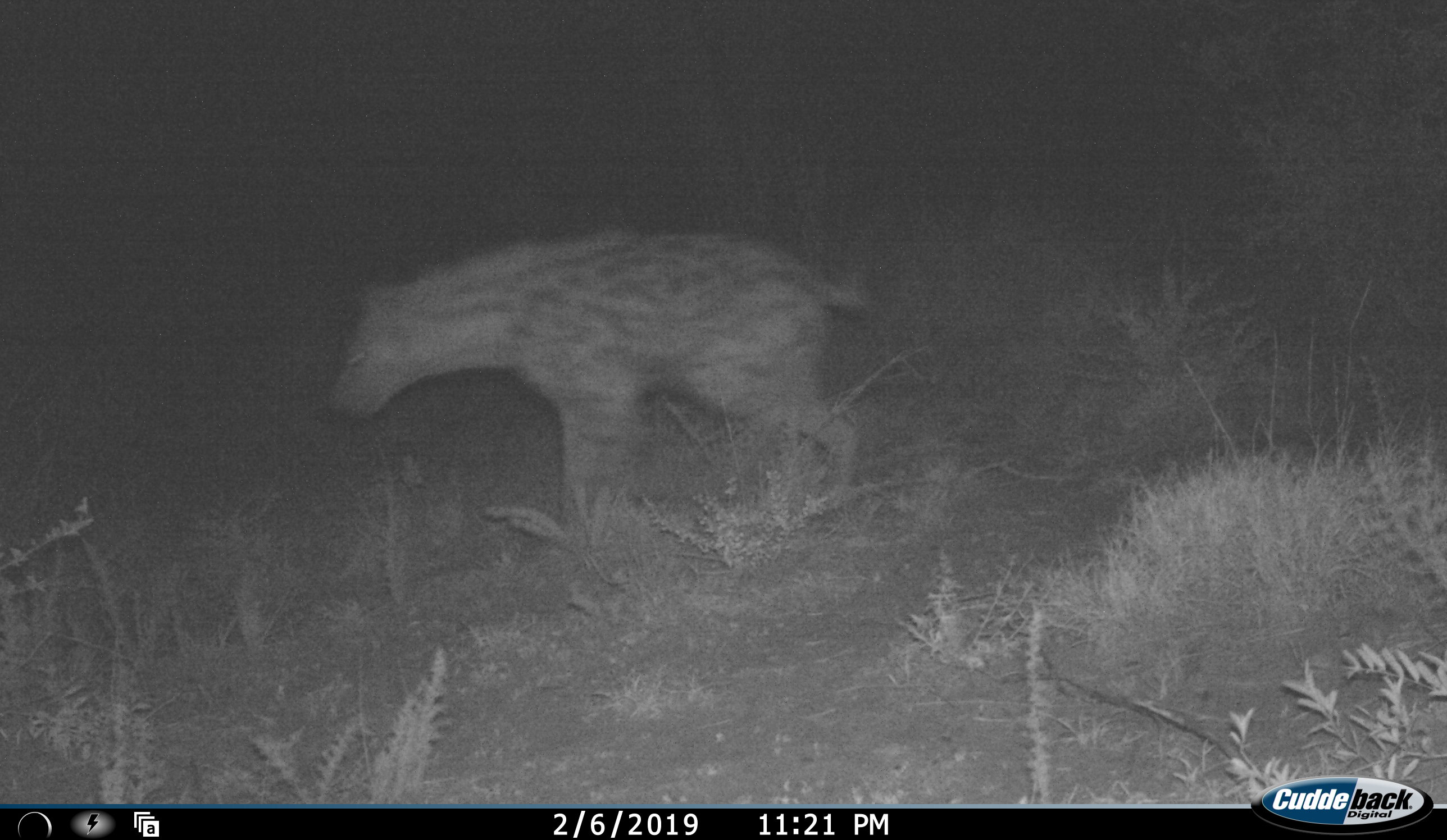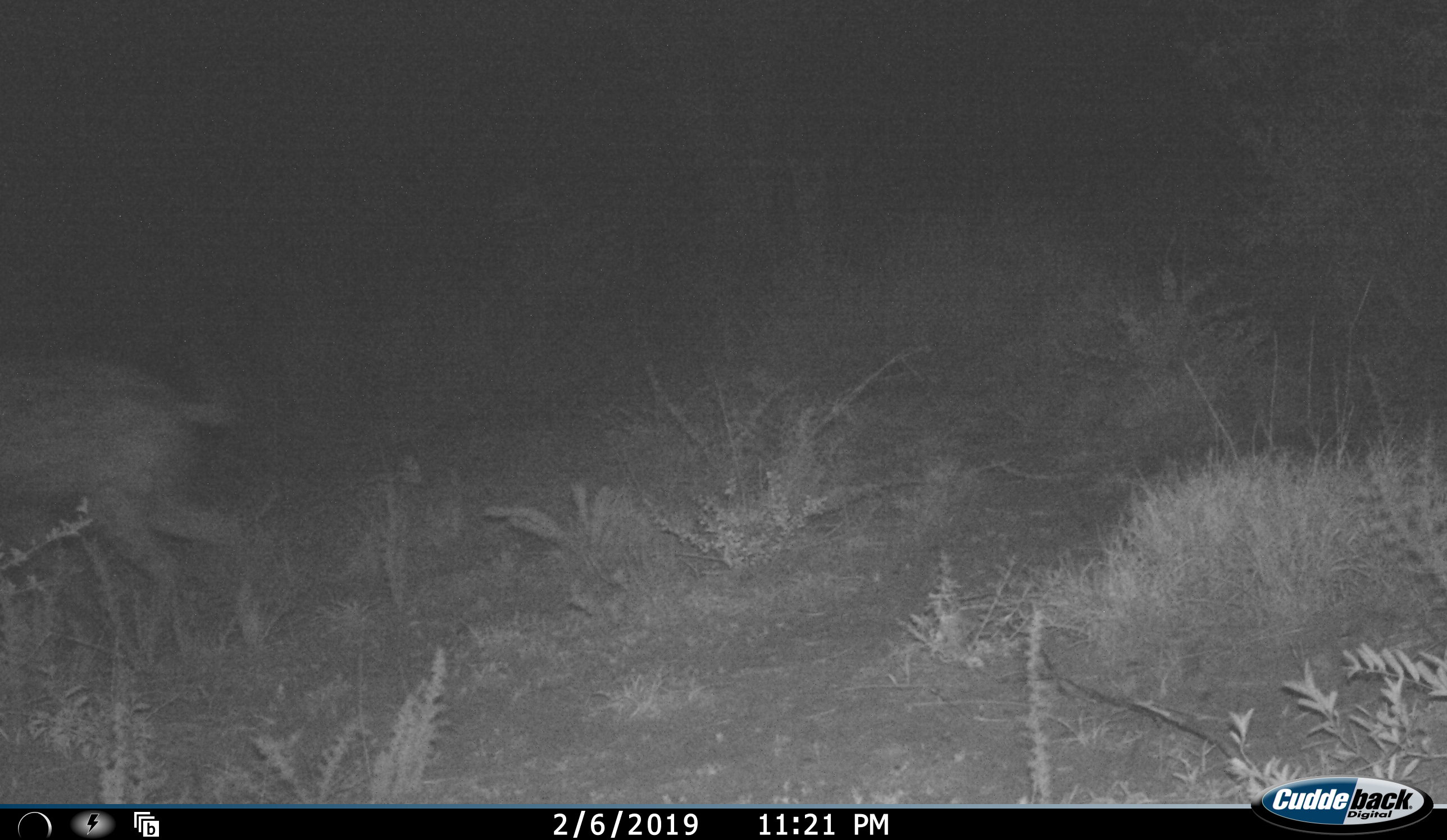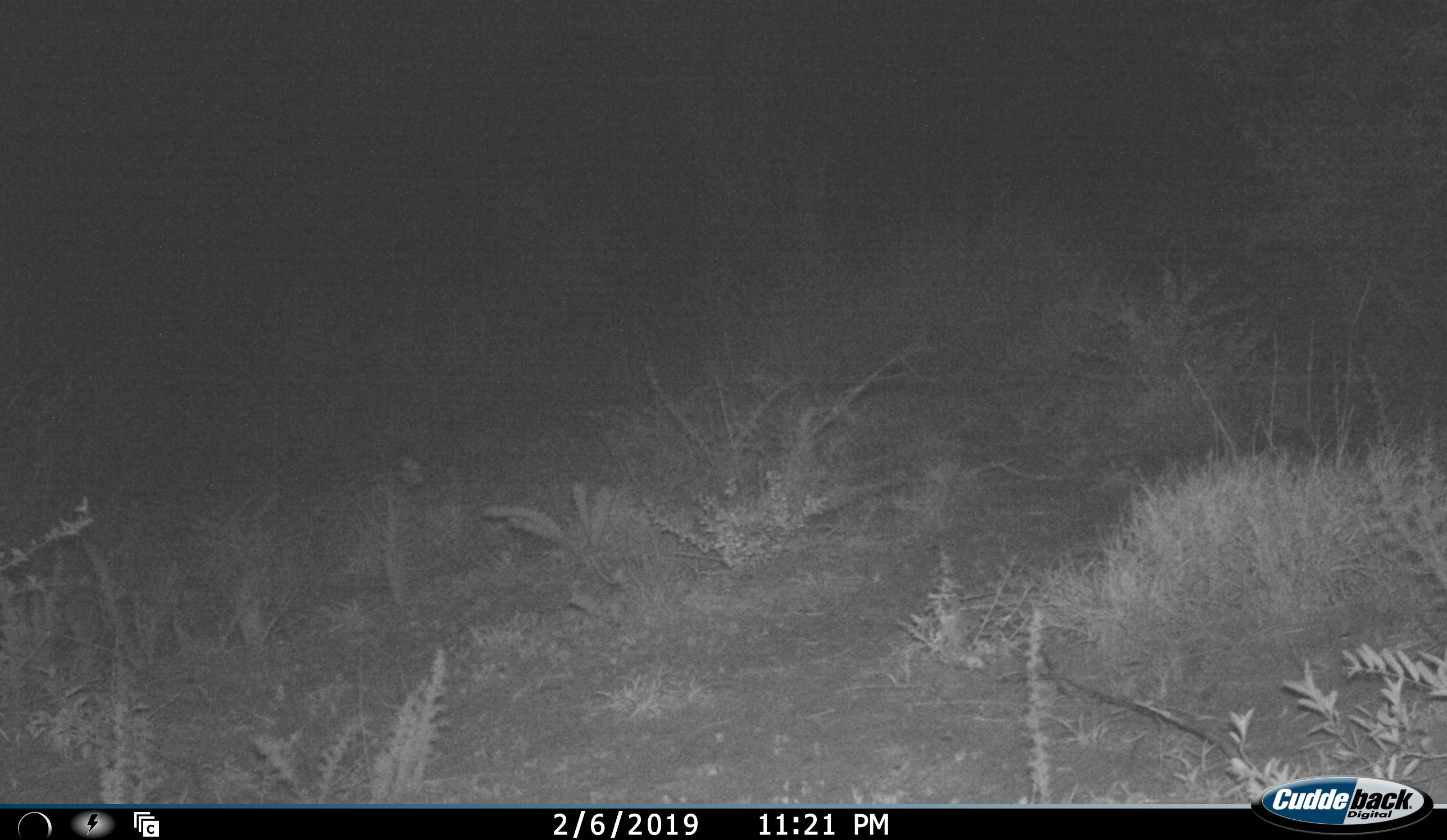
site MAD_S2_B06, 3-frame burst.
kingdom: Animalia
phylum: Chordata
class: Mammalia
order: Carnivora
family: Hyaenidae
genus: Crocuta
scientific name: Crocuta crocuta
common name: spotted hyena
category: hyenaspotted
Hyenaspotted (spotted hyena) (Crocuta crocuta), count 1. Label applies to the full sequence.